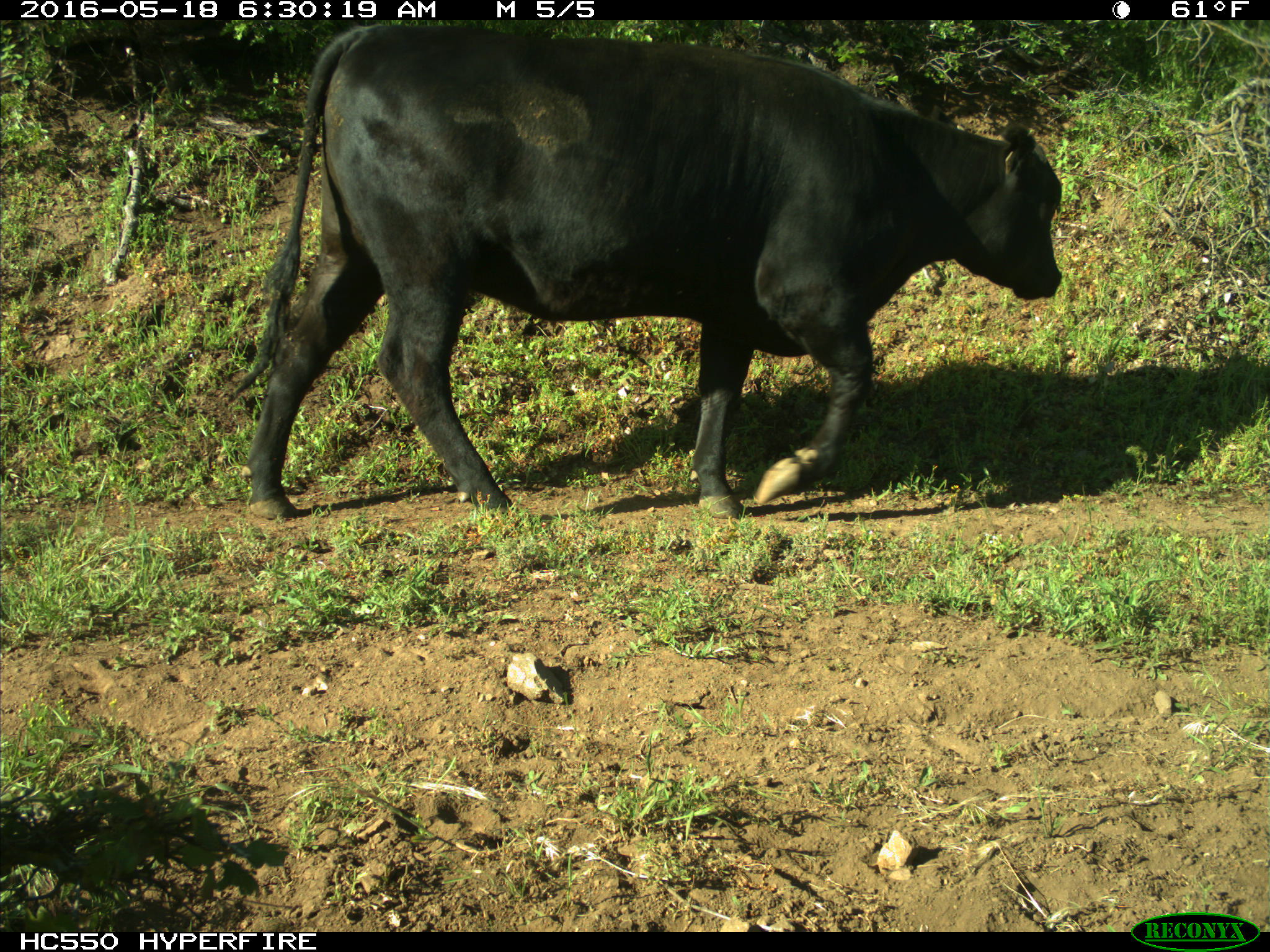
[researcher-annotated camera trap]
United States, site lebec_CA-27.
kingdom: Animalia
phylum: Chordata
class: Mammalia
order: Artiodactyla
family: Bovidae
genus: Bos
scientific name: Bos taurus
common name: domestic cow